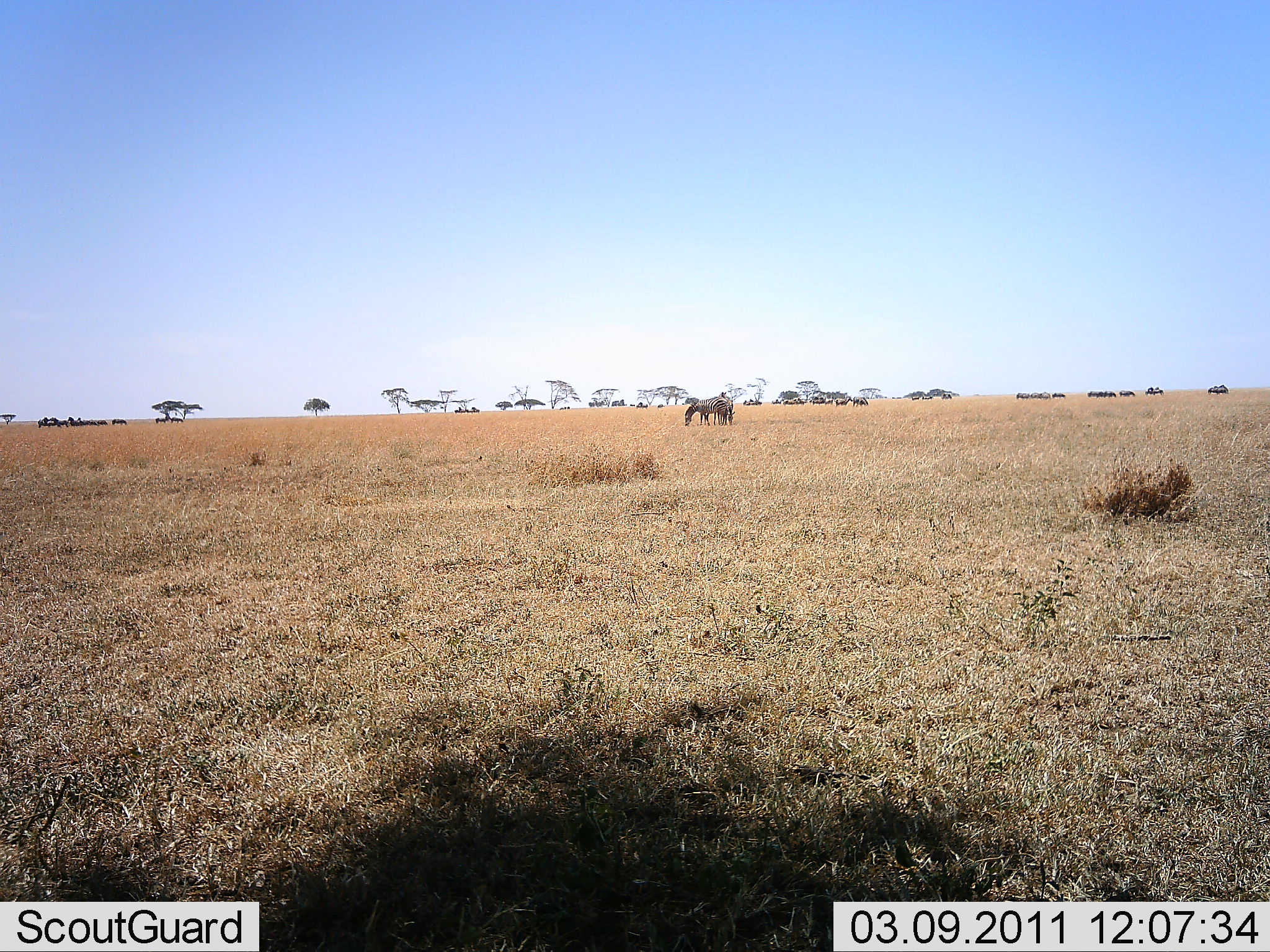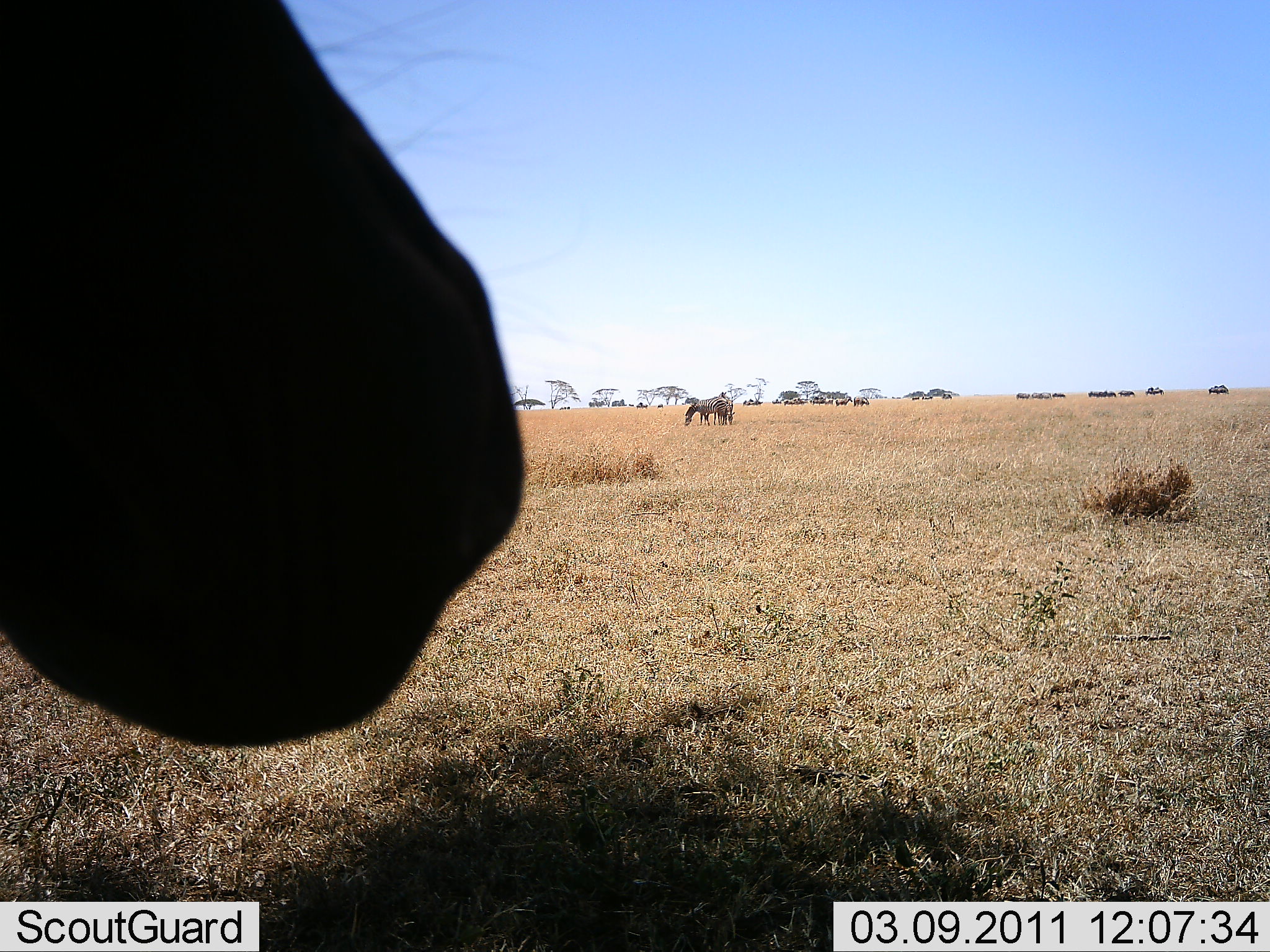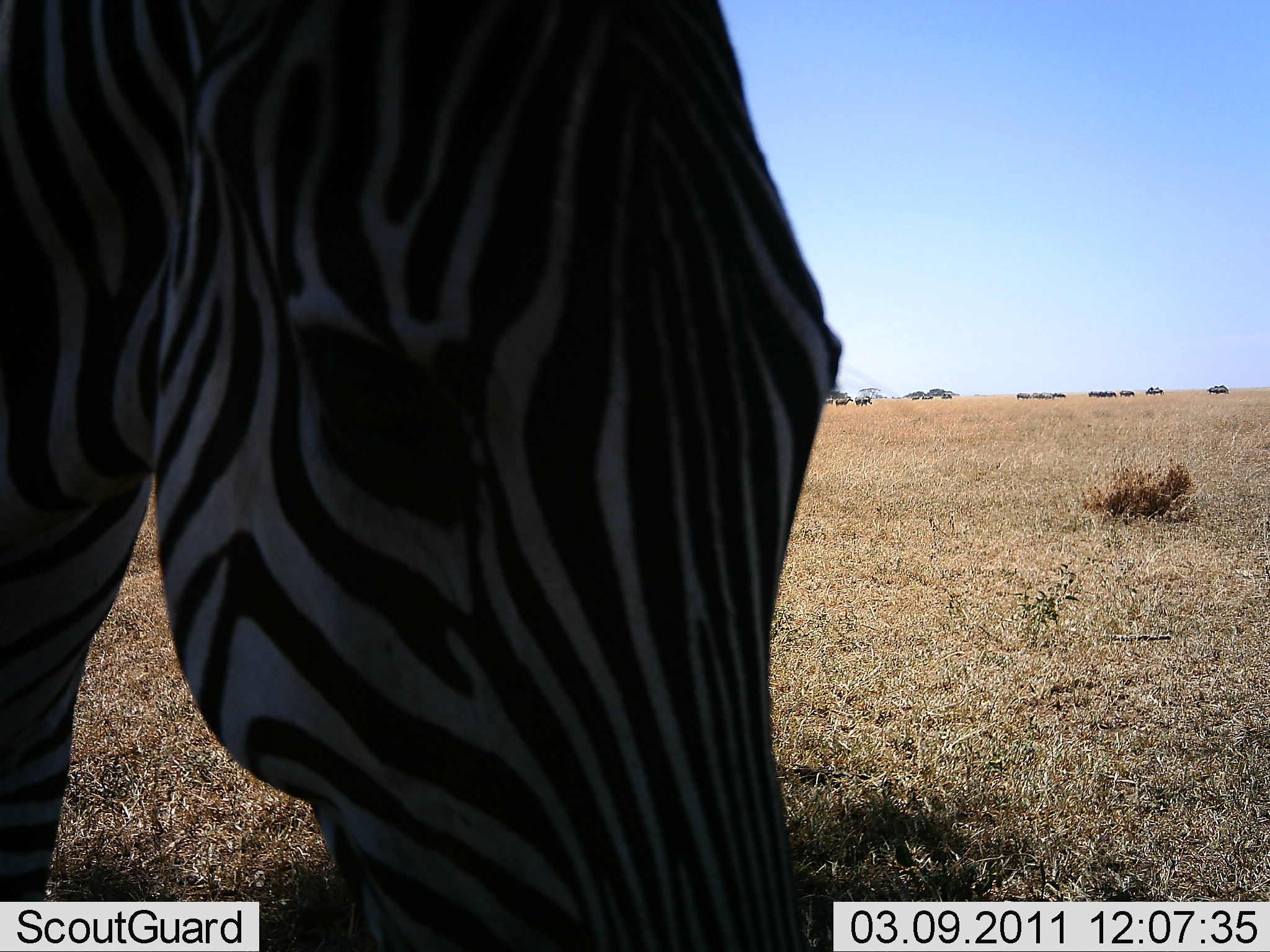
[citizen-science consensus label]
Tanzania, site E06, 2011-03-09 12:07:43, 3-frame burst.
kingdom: Animalia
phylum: Chordata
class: Mammalia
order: Perissodactyla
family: Equidae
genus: Equus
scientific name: Equus quagga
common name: plains zebra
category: zebra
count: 3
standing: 50%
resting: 0%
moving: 60%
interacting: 0%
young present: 0%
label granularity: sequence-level